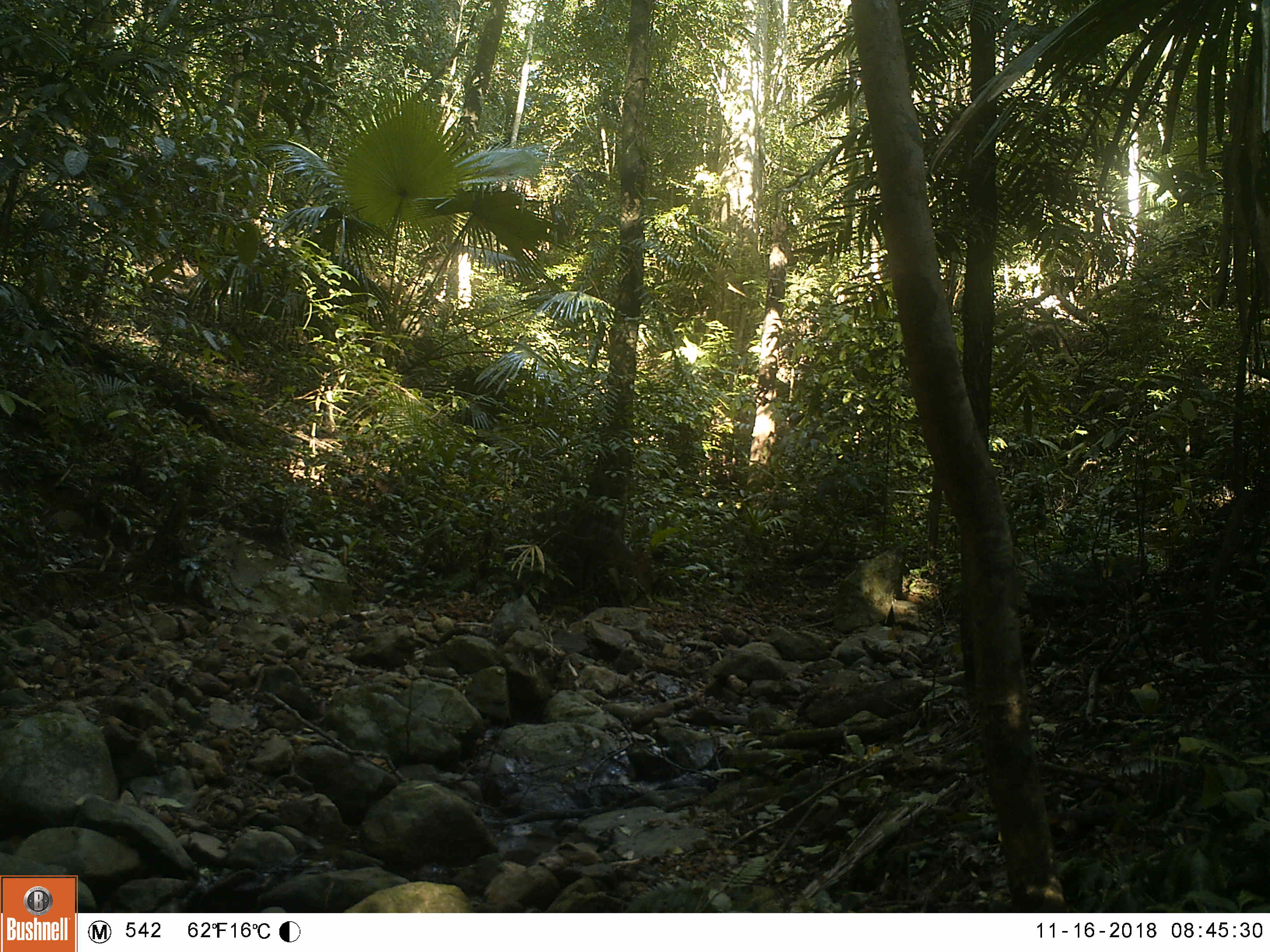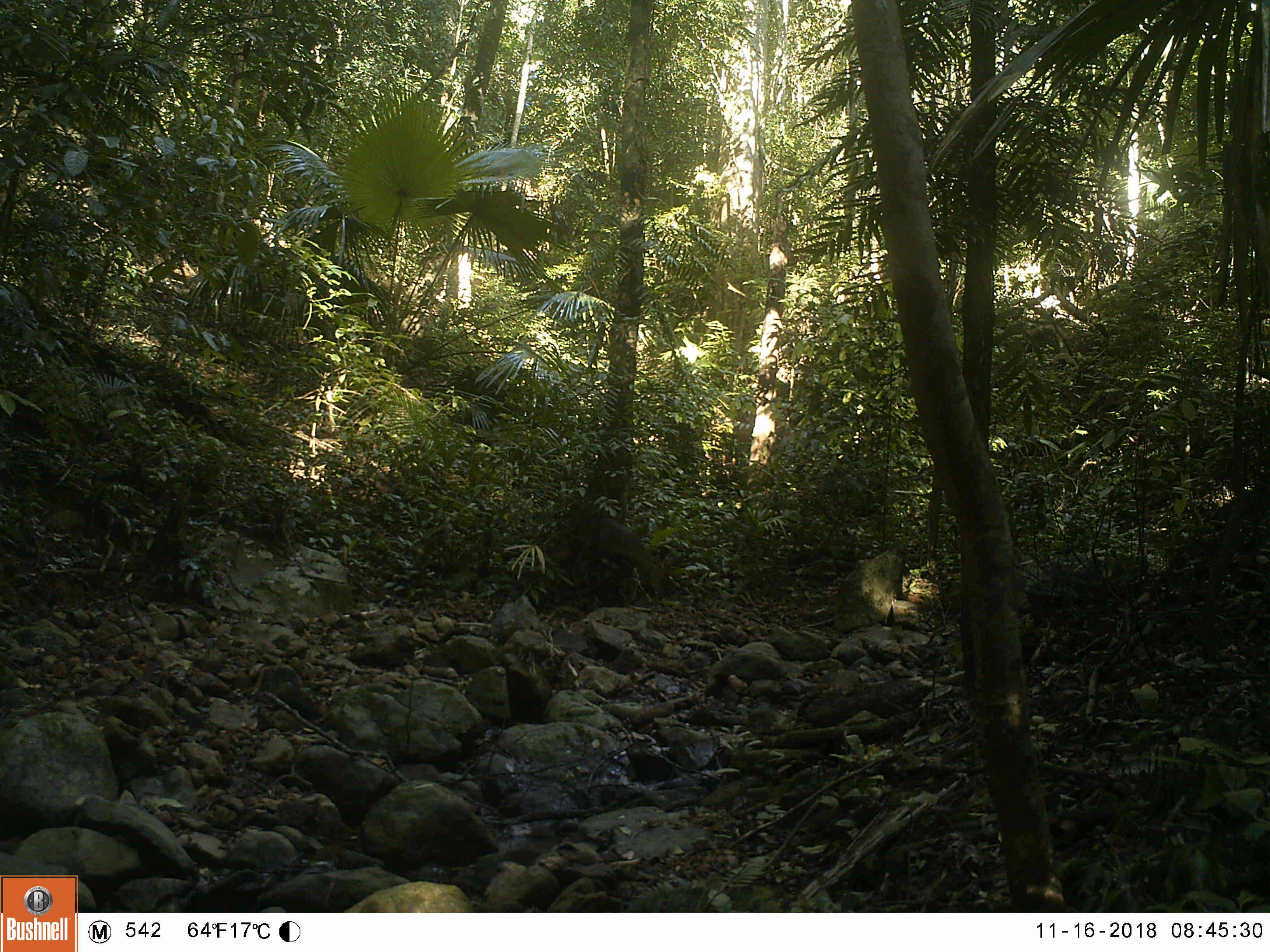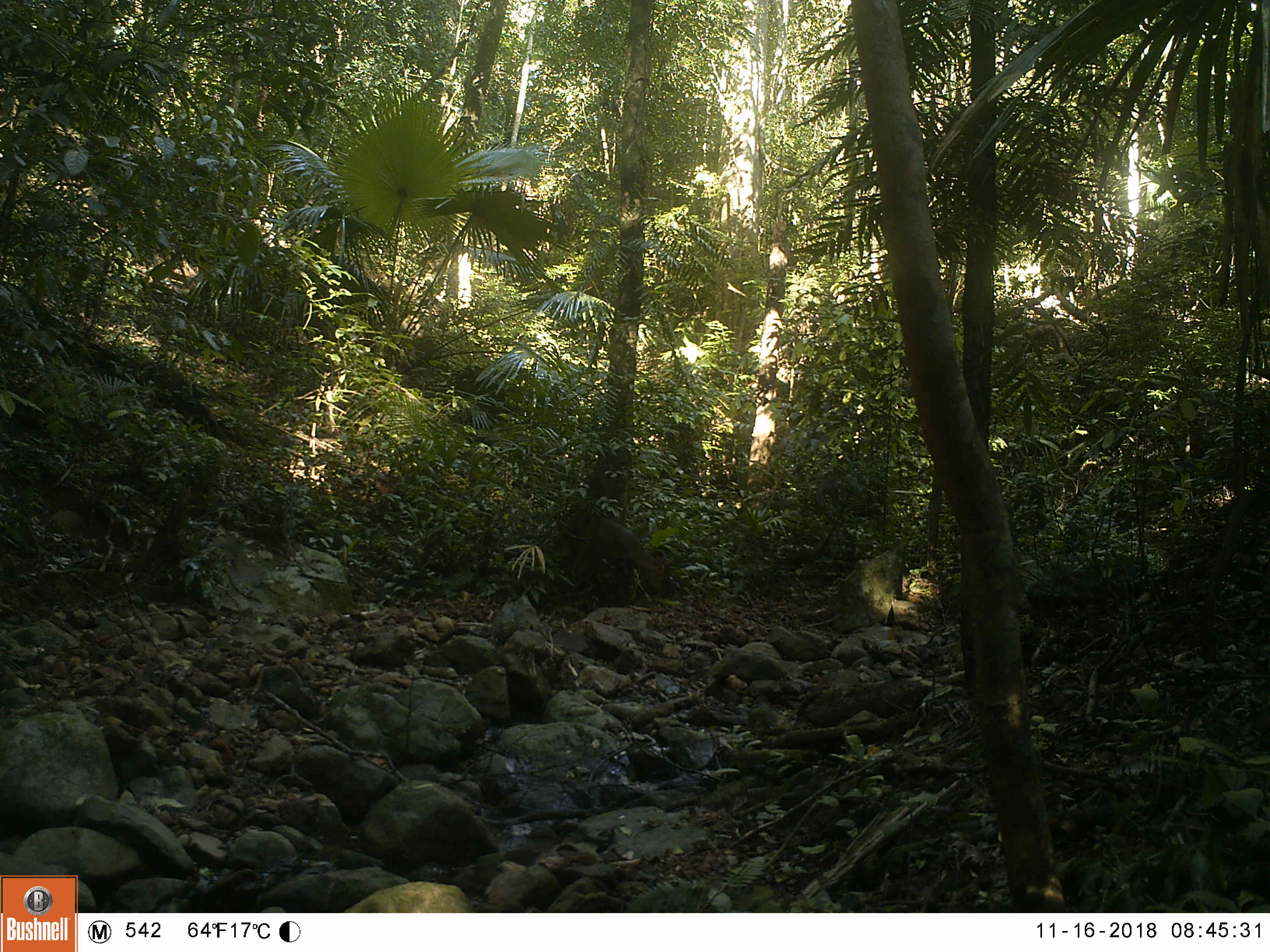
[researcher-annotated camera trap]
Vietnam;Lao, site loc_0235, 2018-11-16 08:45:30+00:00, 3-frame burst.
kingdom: Animalia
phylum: Chordata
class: Mammalia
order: Artiodactyla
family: Cervidae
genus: Muntiacus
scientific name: Muntiacus vuquangensis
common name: large-antlered muntjac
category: large antlered muntjac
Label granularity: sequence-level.